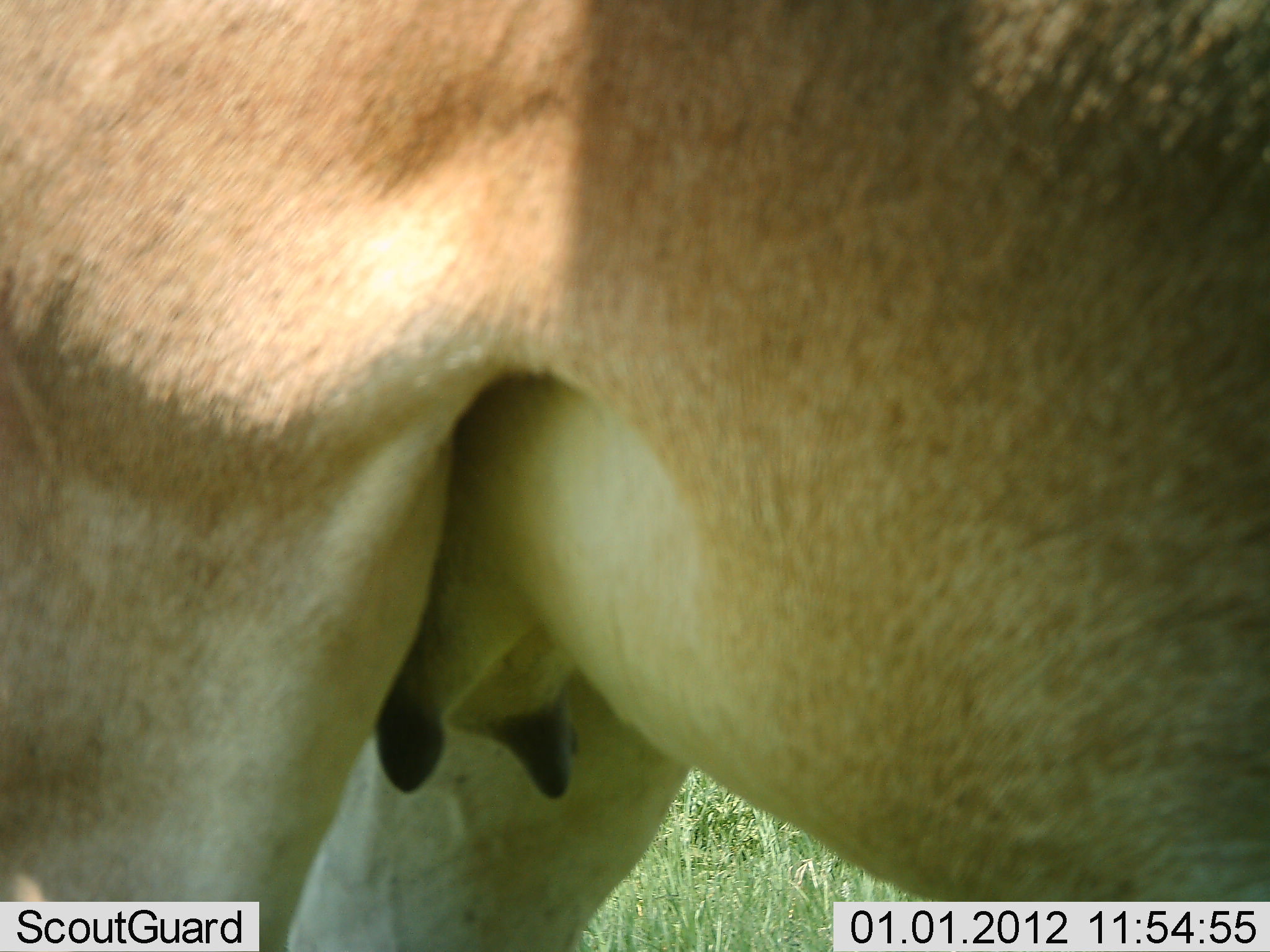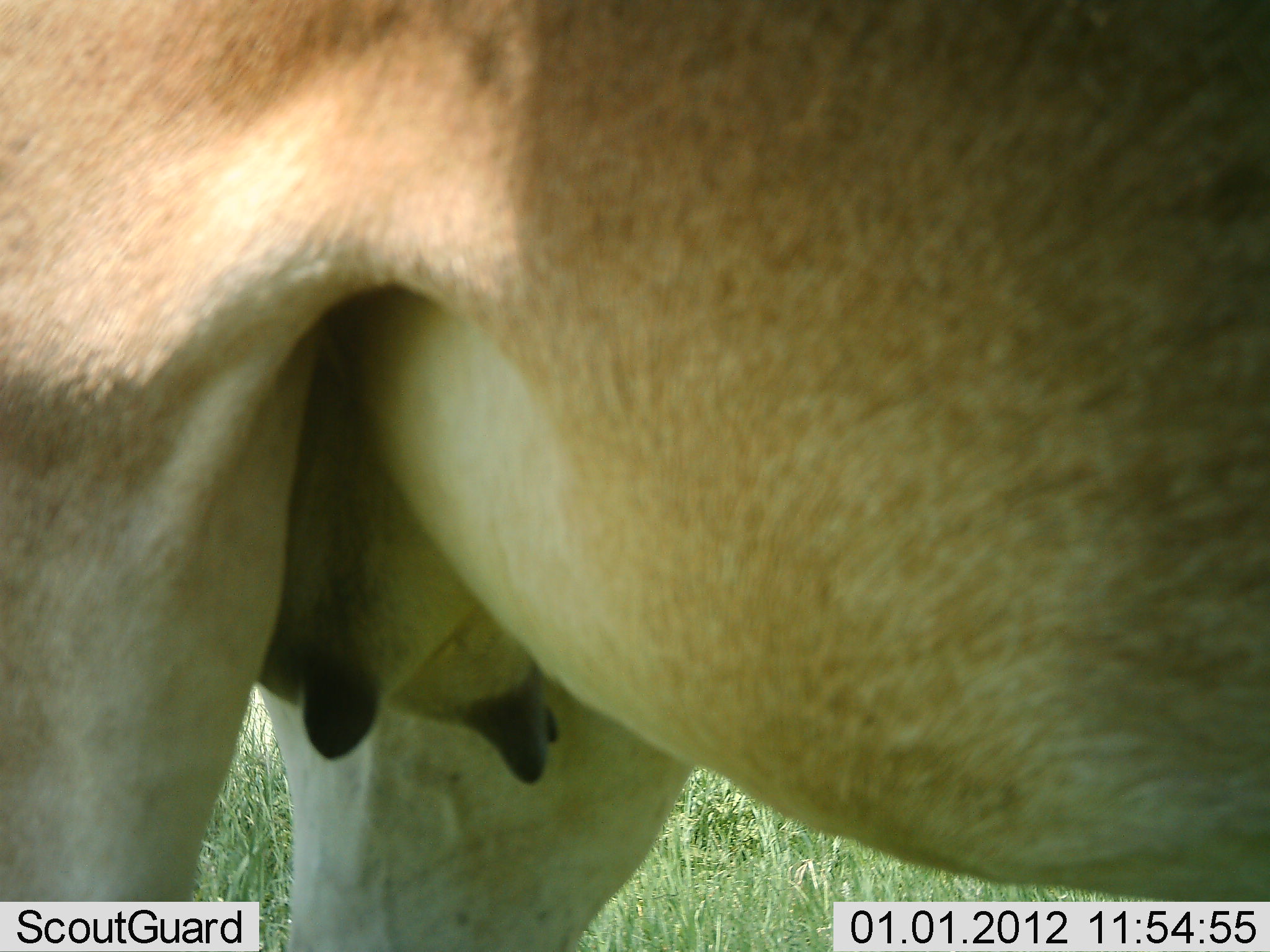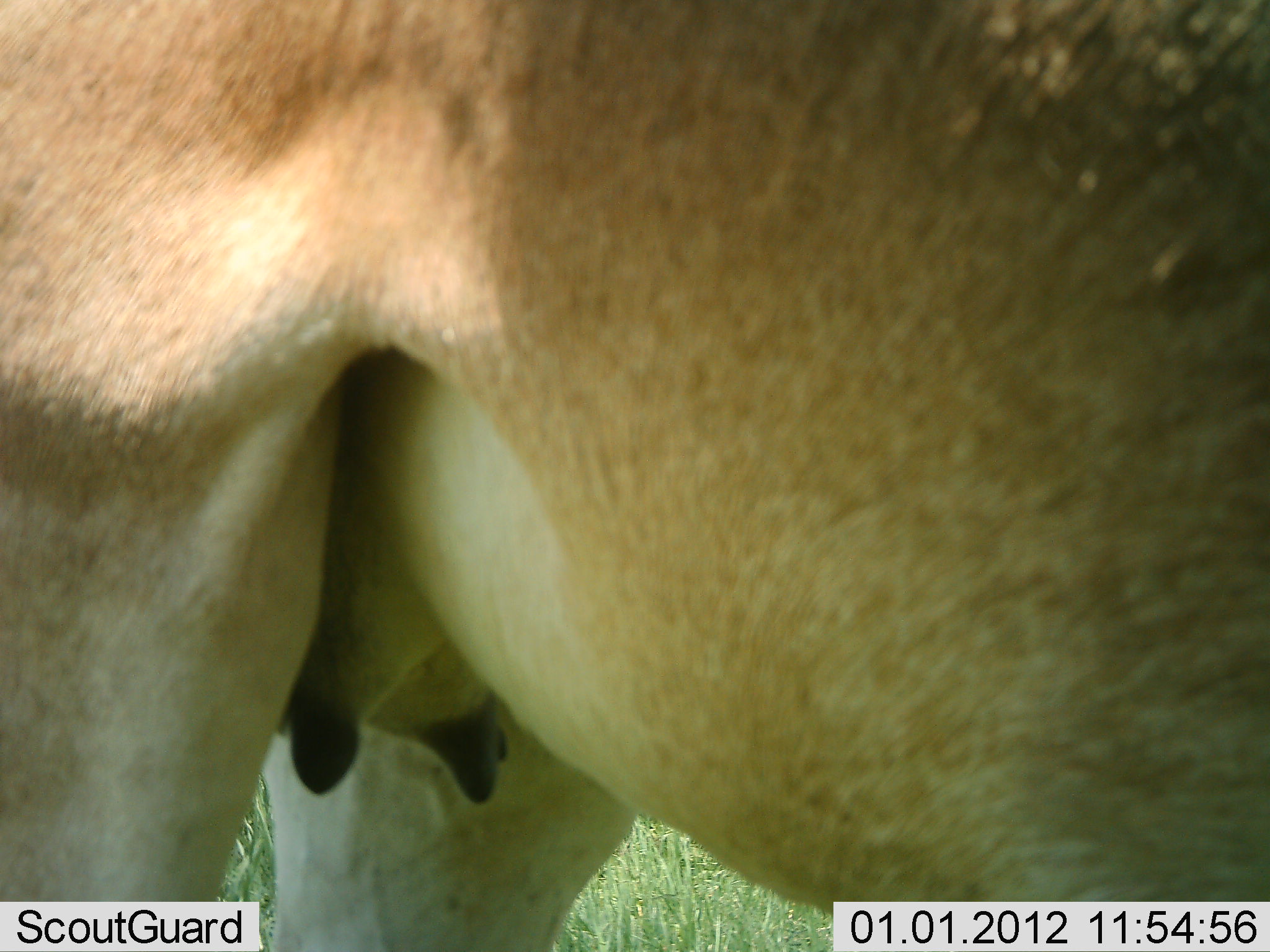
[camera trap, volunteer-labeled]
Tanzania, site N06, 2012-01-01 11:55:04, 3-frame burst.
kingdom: Animalia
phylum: Chordata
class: Mammalia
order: Artiodactyla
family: Bovidae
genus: Alcelaphus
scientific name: Alcelaphus buselaphus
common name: hartebeest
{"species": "hartebeest (Alcelaphus buselaphus)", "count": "1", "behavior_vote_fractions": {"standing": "89%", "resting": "0%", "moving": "11%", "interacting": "0%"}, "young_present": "0%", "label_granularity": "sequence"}